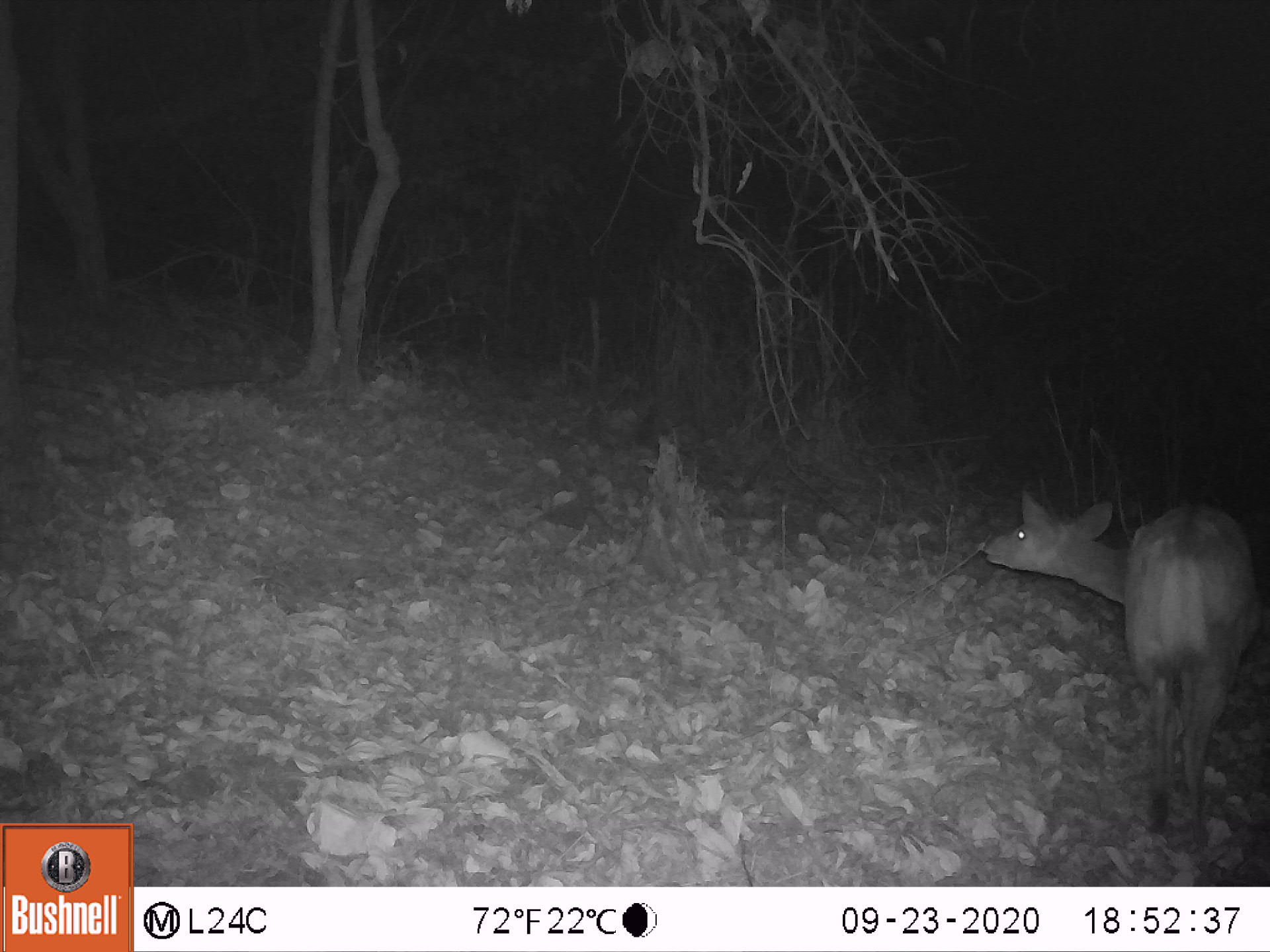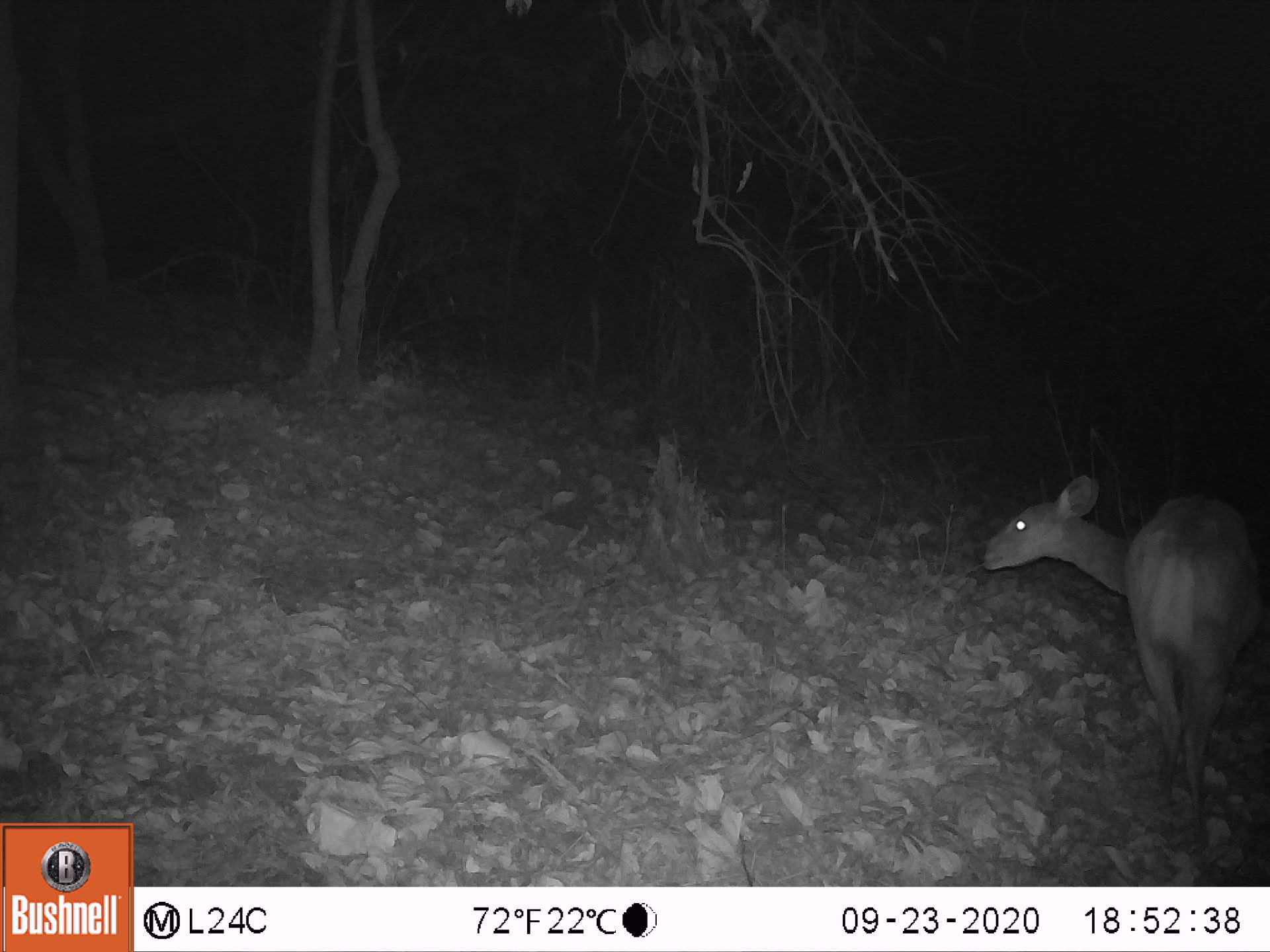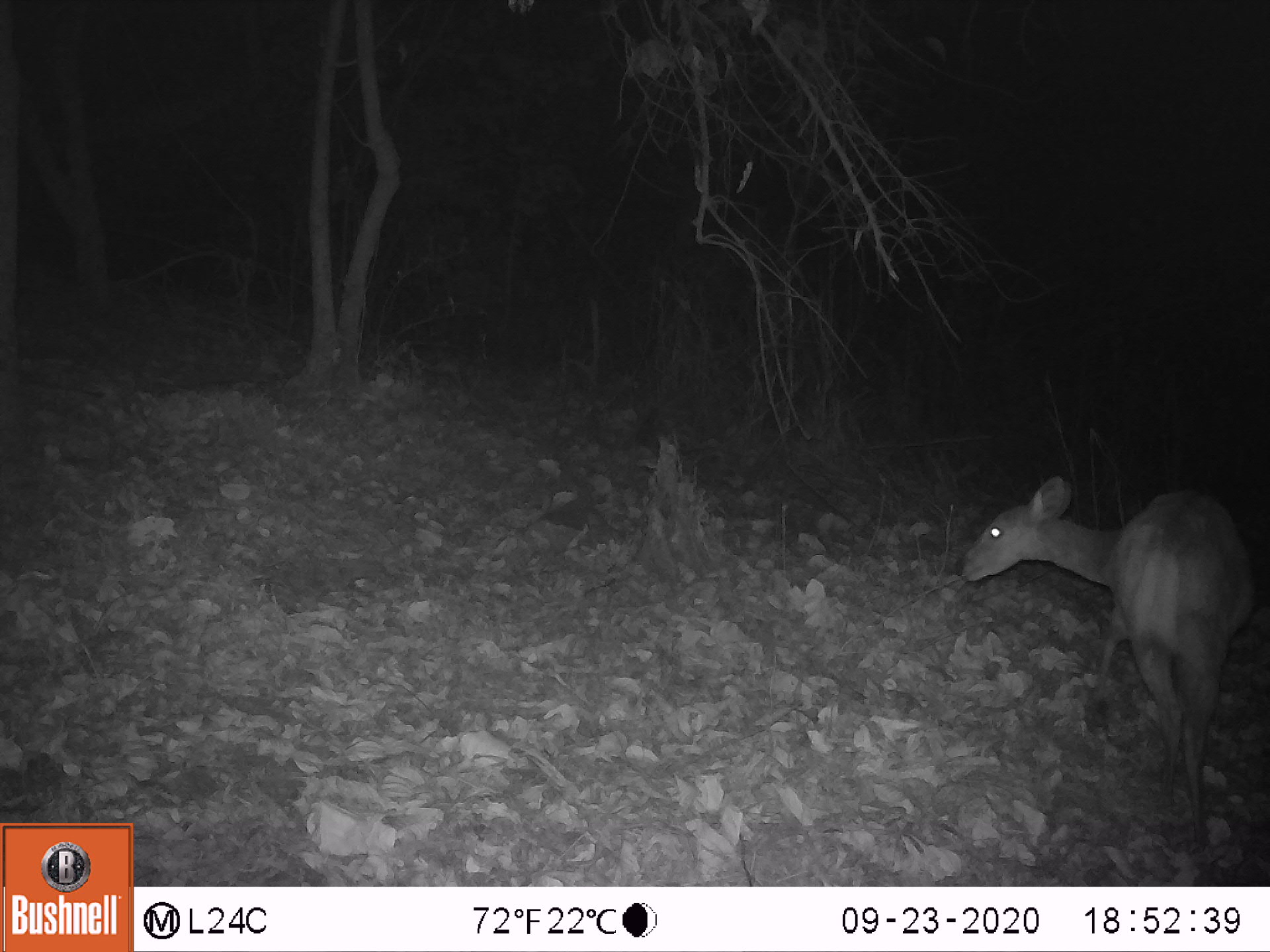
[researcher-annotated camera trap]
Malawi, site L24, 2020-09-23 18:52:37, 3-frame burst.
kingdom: Animalia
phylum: Chordata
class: Mammalia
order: Artiodactyla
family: Bovidae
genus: Tragelaphus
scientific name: Tragelaphus sylvaticus sylvaticus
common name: cape bushbuck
Cape bushbuck (Tragelaphus sylvaticus sylvaticus), count 1.